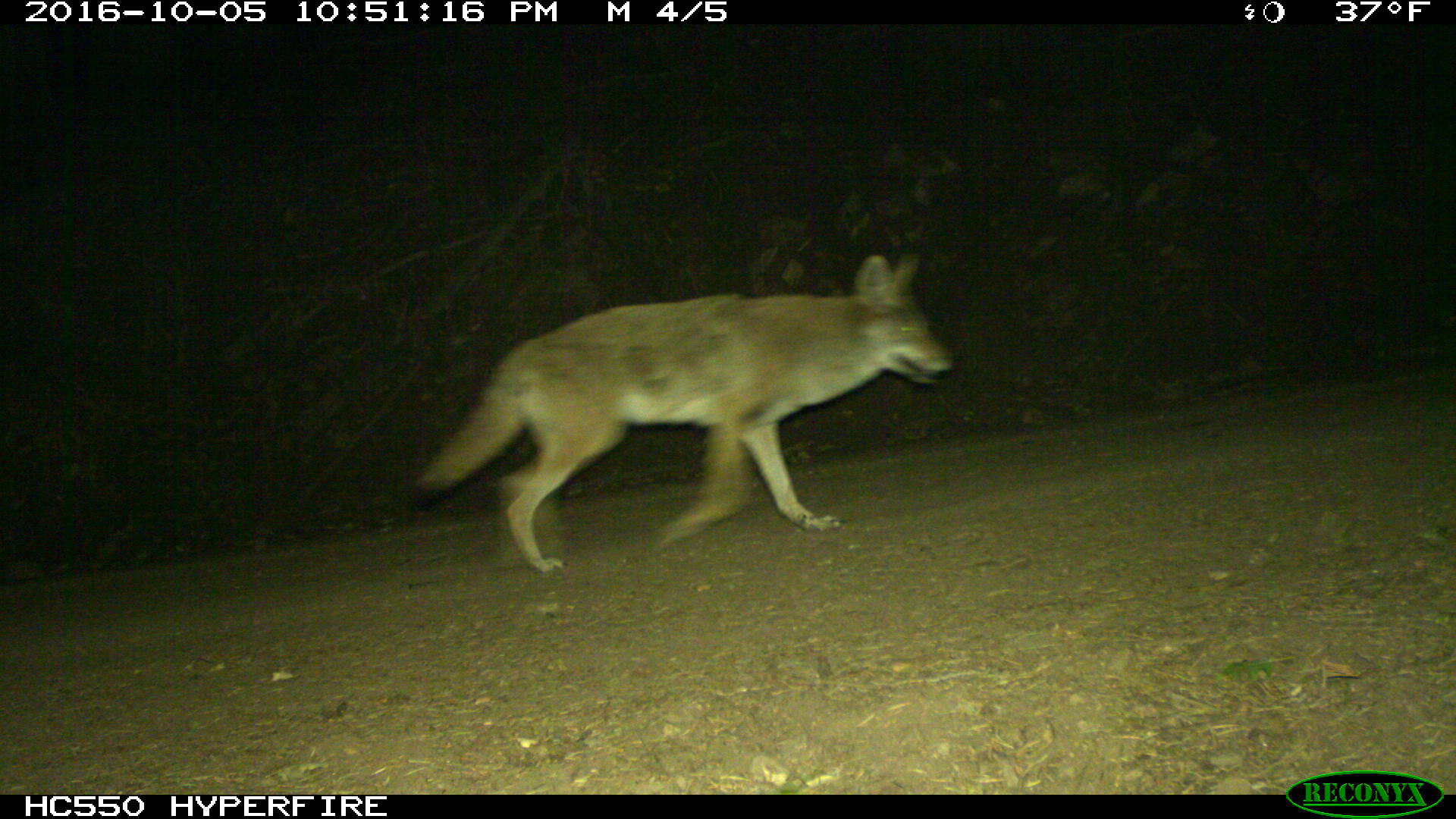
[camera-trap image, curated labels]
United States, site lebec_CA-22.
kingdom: Animalia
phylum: Chordata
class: Mammalia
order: Carnivora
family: Canidae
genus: Canis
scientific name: Canis latrans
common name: coyote